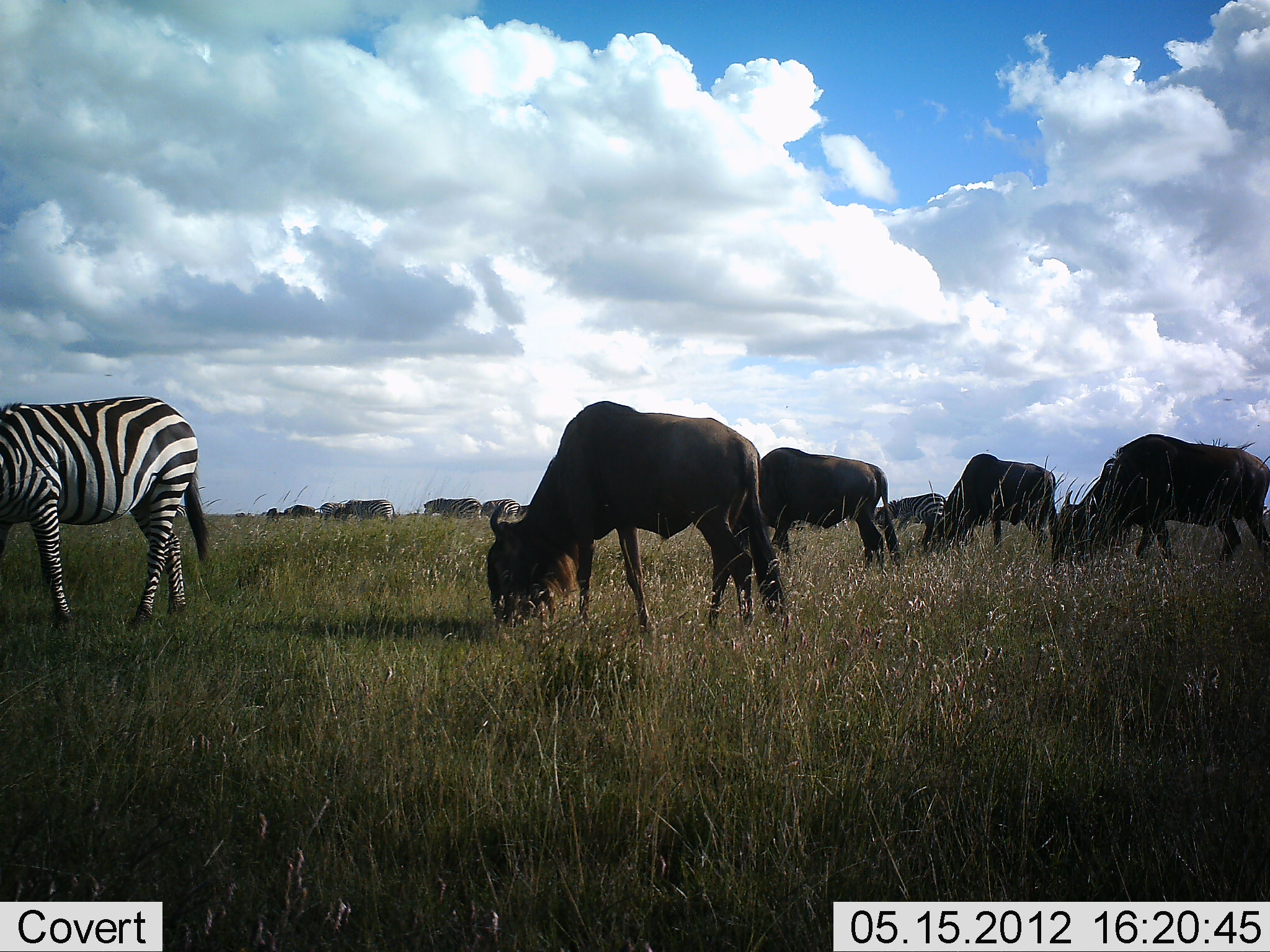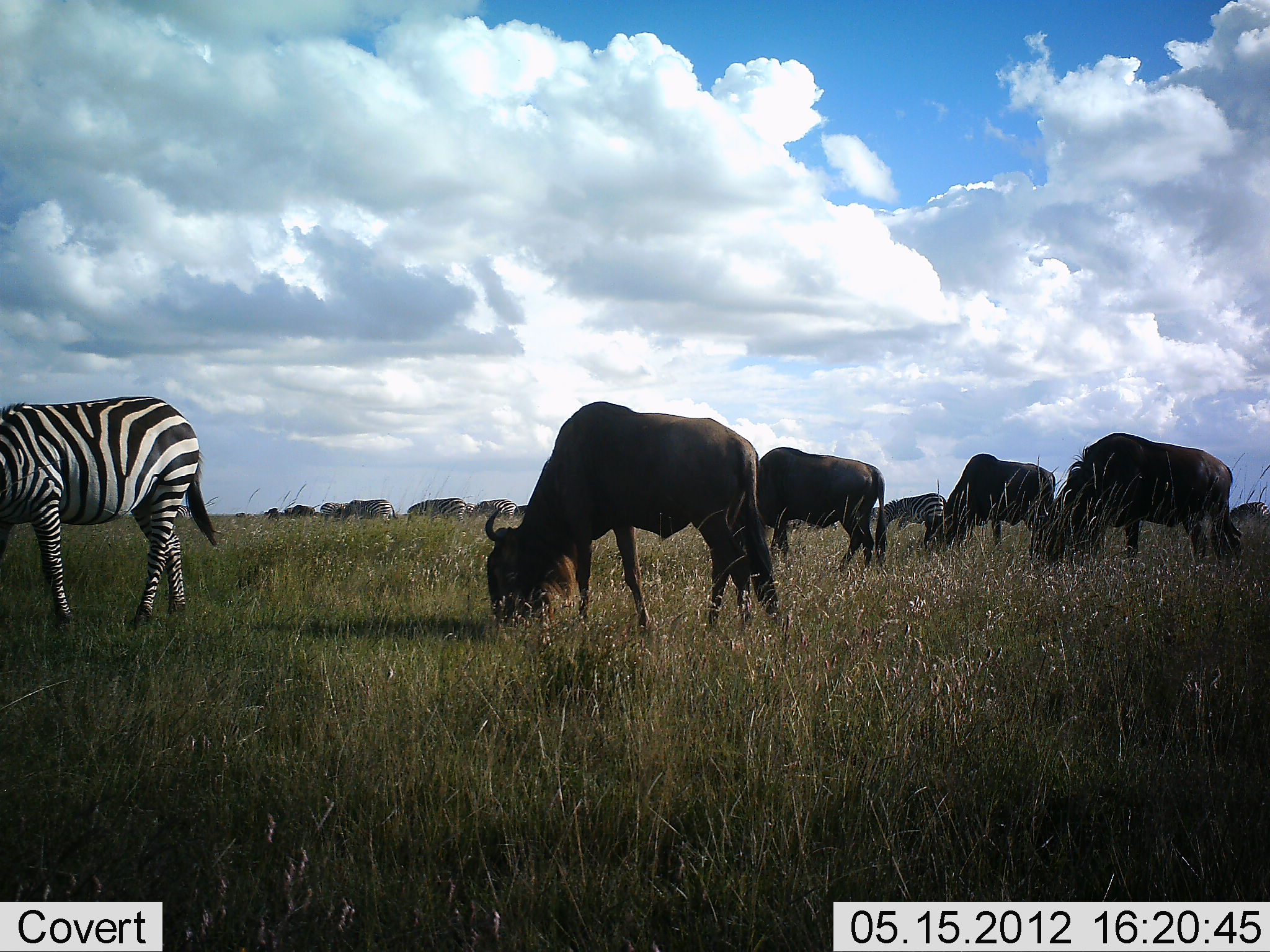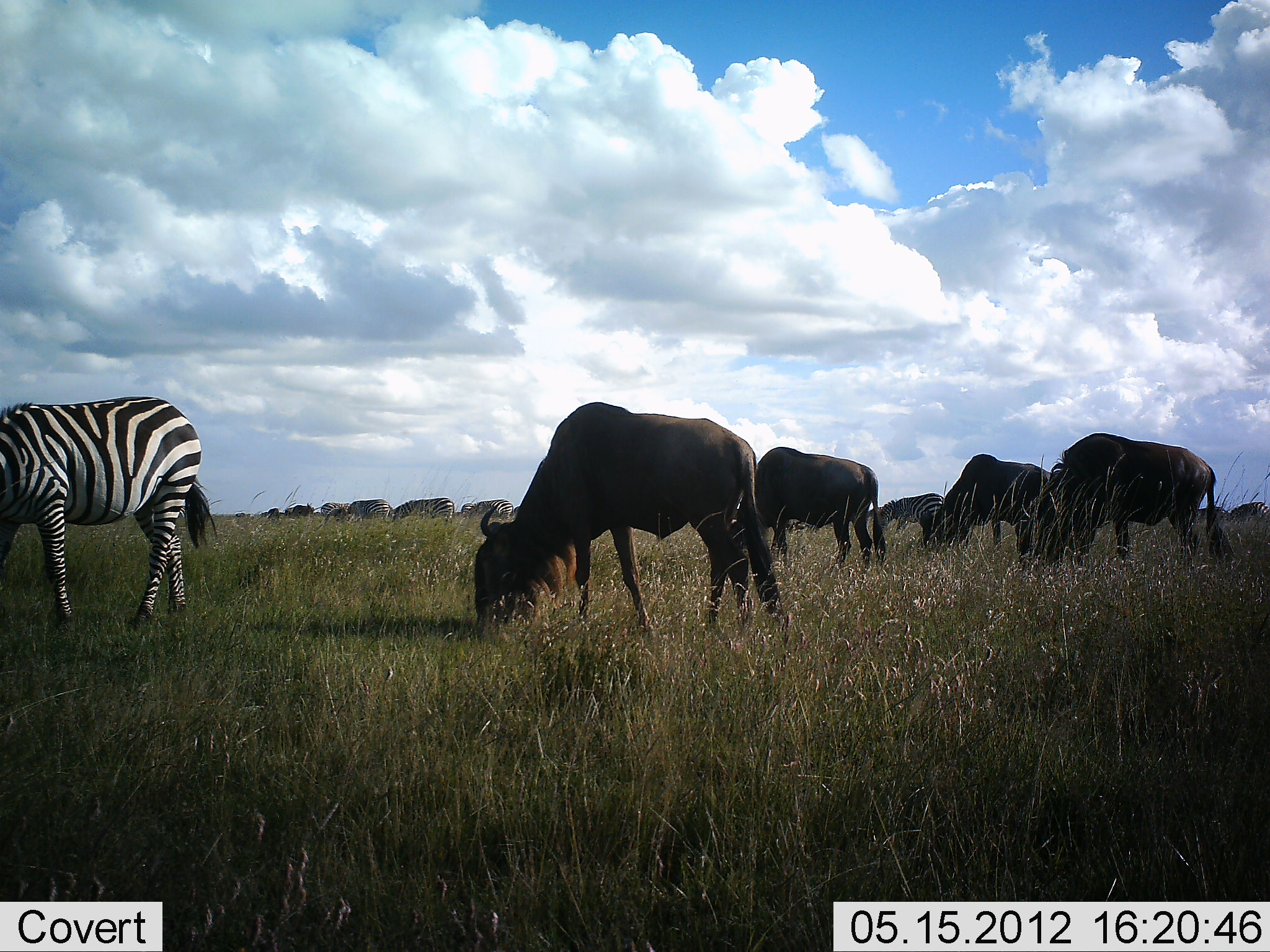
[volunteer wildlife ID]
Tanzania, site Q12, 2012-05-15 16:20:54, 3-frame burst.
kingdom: Animalia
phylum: Chordata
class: Mammalia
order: Artiodactyla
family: Bovidae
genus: Connochaetes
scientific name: Connochaetes taurinus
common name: blue wildebeest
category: wildebeest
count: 4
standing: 20%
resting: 0%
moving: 0%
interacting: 0%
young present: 0%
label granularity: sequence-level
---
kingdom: Animalia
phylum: Chordata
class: Mammalia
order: Perissodactyla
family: Equidae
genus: Equus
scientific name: Equus quagga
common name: plains zebra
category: zebra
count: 7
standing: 36%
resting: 0%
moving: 0%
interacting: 0%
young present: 0%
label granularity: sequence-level